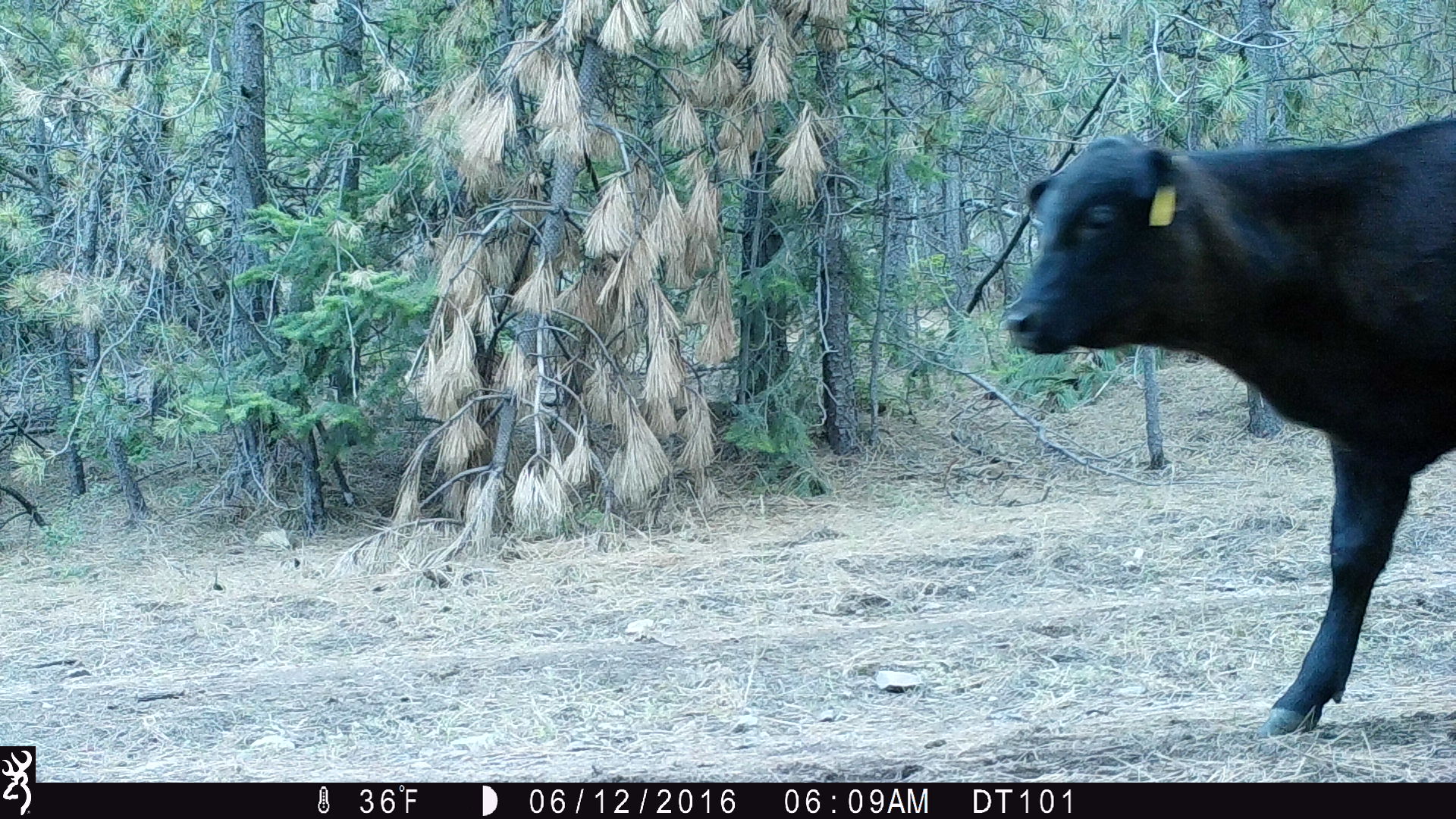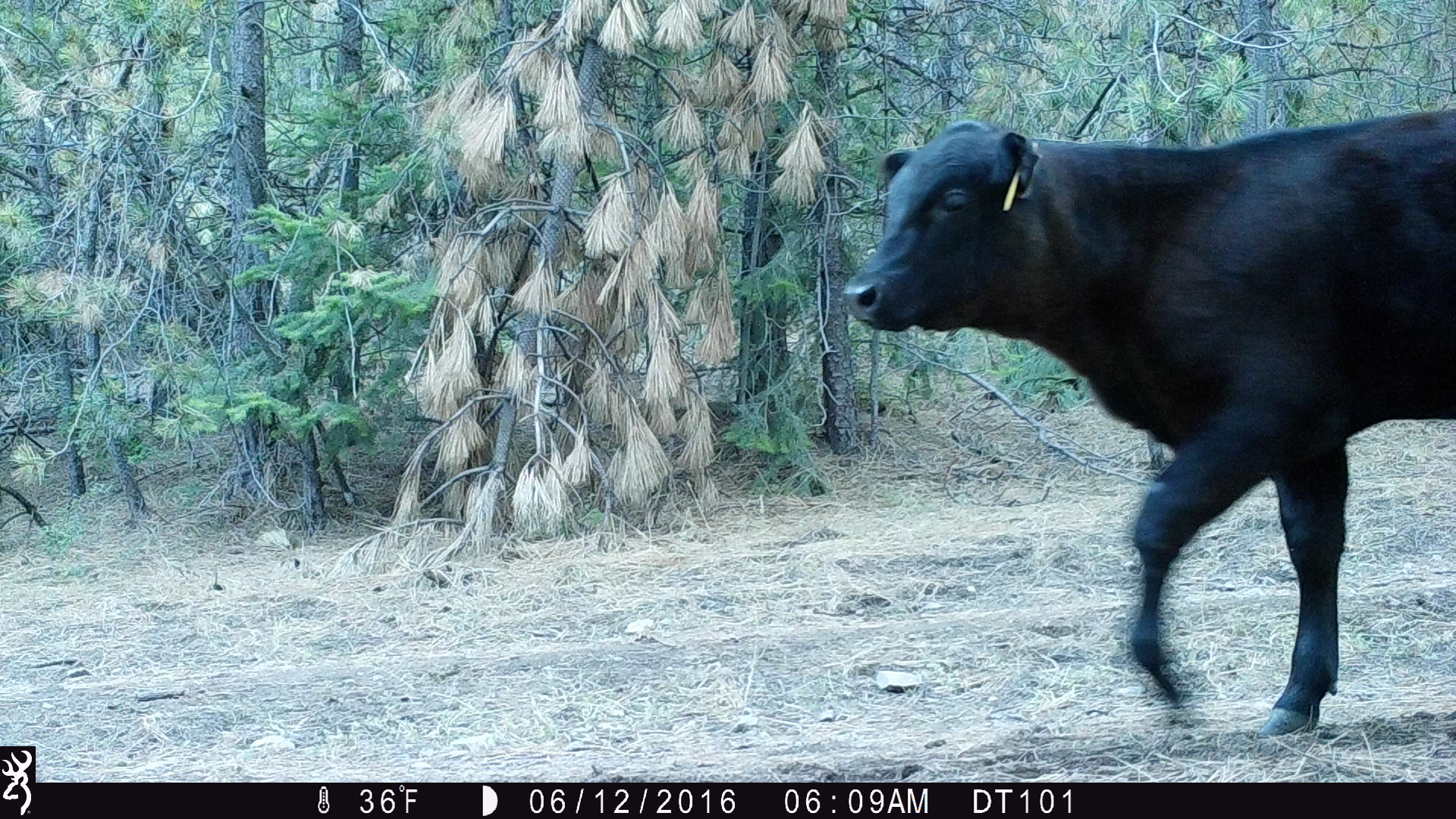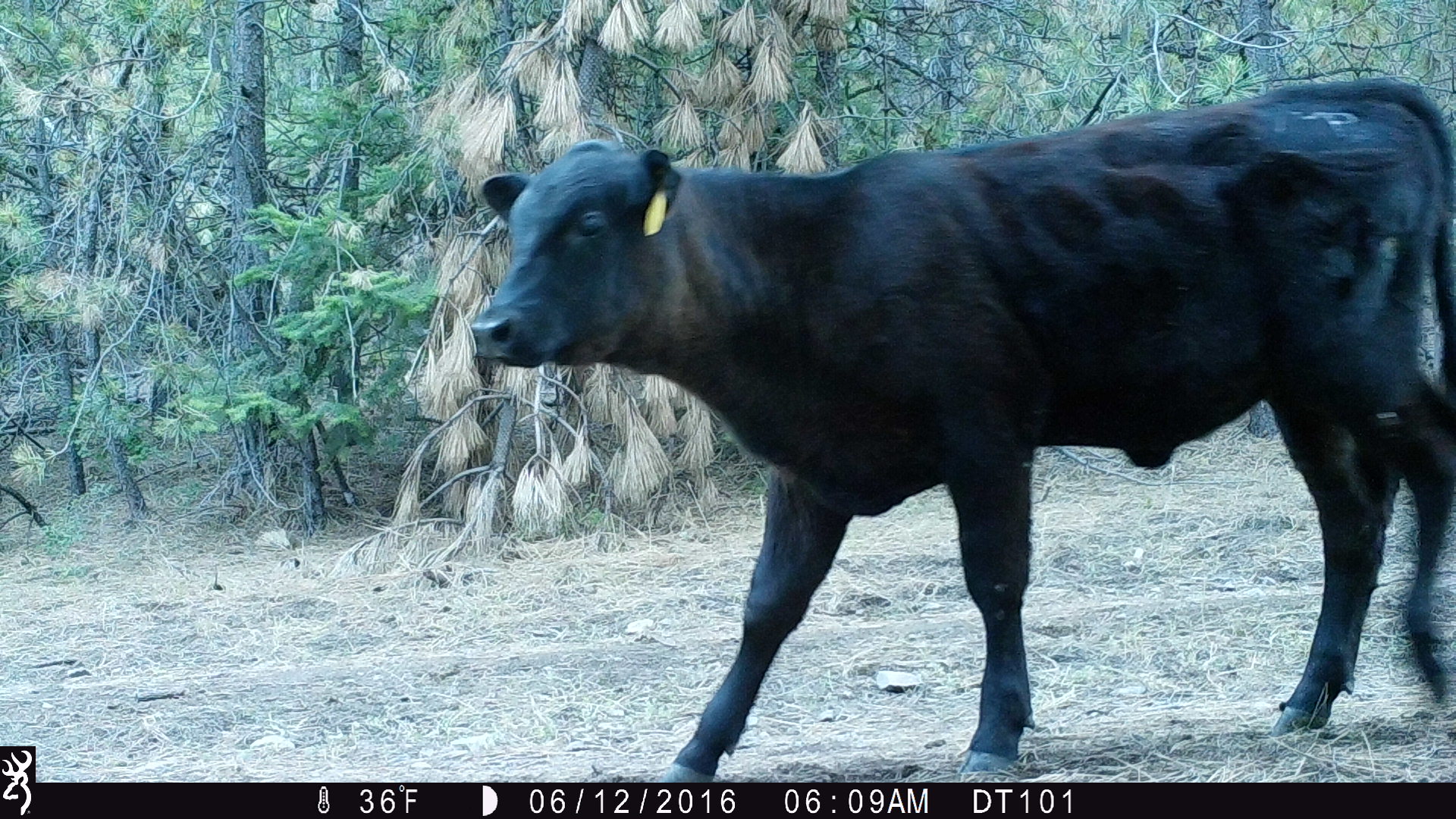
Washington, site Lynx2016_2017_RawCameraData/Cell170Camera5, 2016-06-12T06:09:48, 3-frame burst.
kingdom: Animalia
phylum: Chordata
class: Mammalia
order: Artiodactyla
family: Bovidae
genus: Bos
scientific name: Bos taurus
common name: domestic cattle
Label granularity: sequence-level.